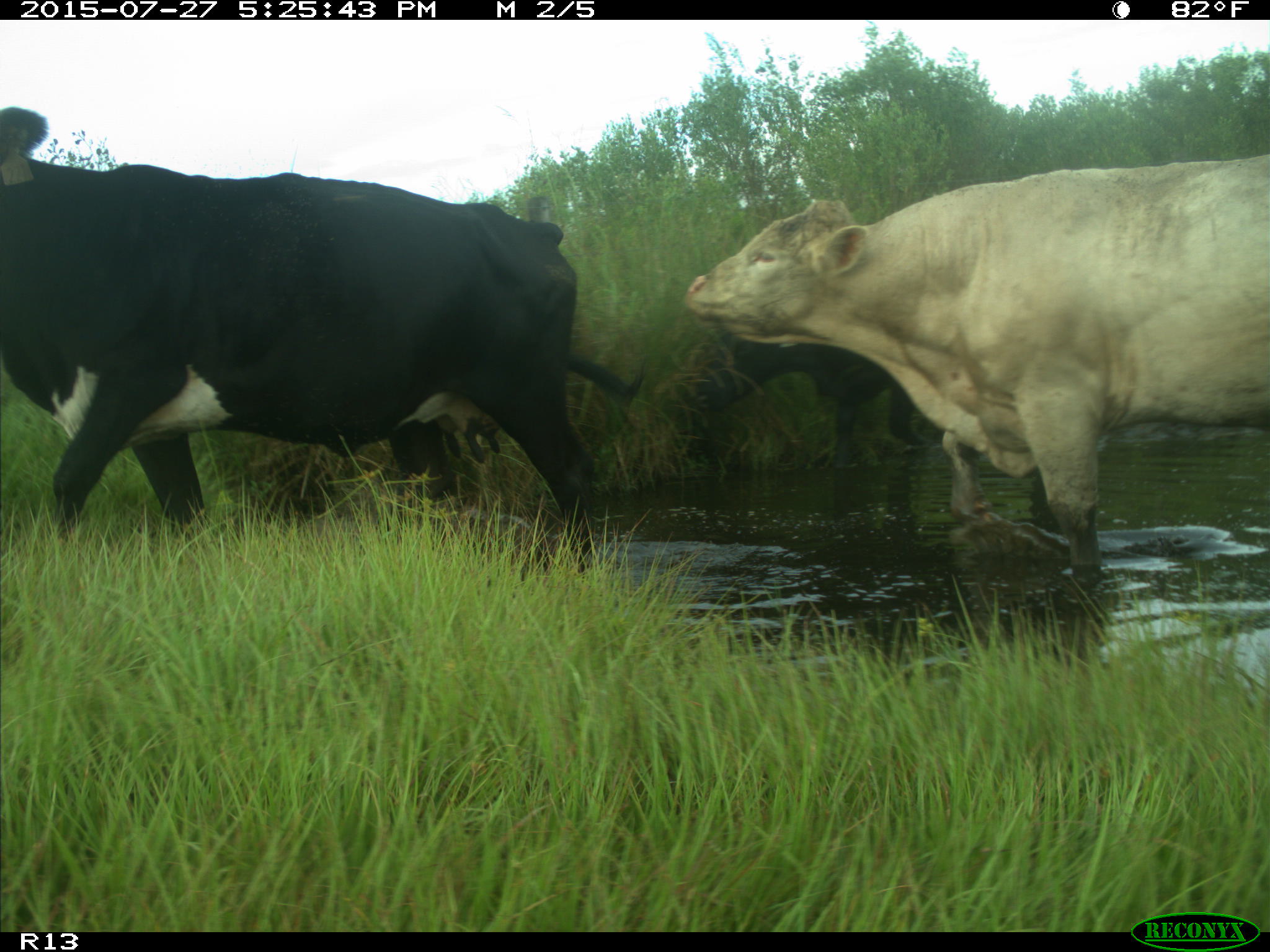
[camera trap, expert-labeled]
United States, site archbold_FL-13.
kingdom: Animalia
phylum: Chordata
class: Mammalia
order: Artiodactyla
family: Bovidae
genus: Bos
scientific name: Bos taurus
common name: domestic cow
Bos taurus (domestic cow).